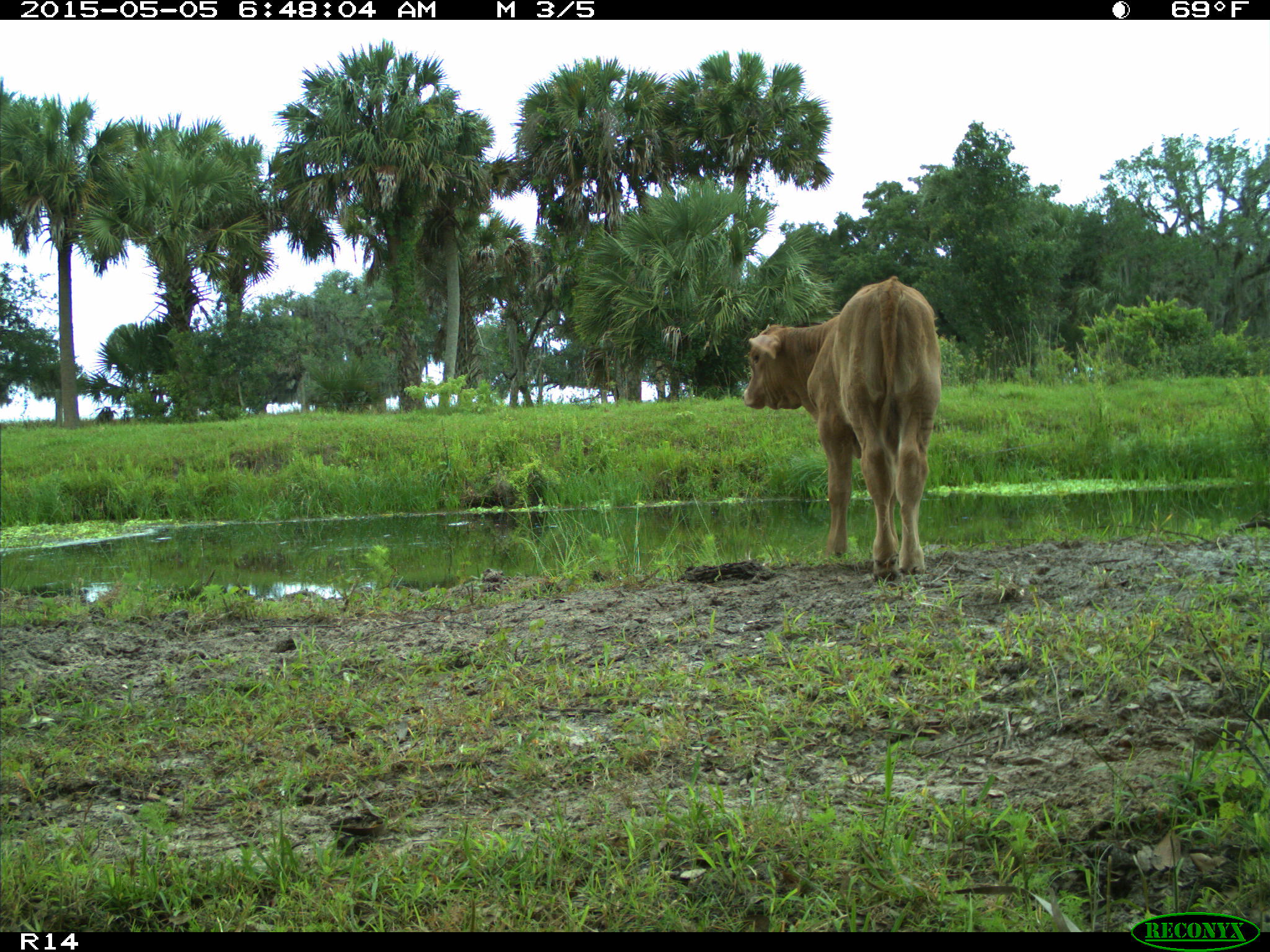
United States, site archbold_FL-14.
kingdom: Animalia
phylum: Chordata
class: Mammalia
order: Artiodactyla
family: Bovidae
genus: Bos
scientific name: Bos taurus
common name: domestic cow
Bos taurus (domestic cow).